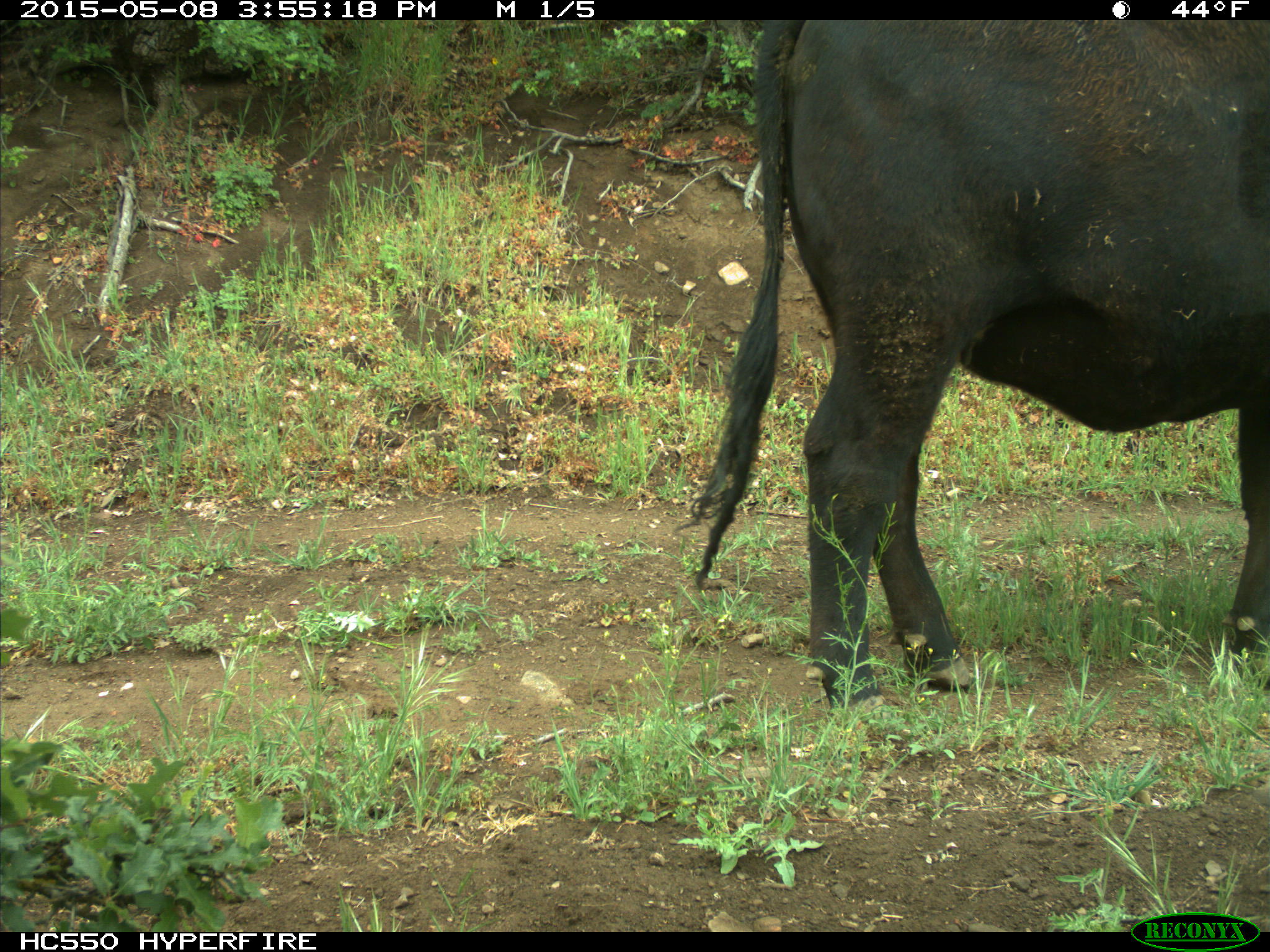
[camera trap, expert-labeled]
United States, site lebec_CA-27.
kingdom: Animalia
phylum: Chordata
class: Mammalia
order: Artiodactyla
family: Bovidae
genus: Bos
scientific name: Bos taurus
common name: domestic cow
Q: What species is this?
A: Bos taurus (domestic cow).